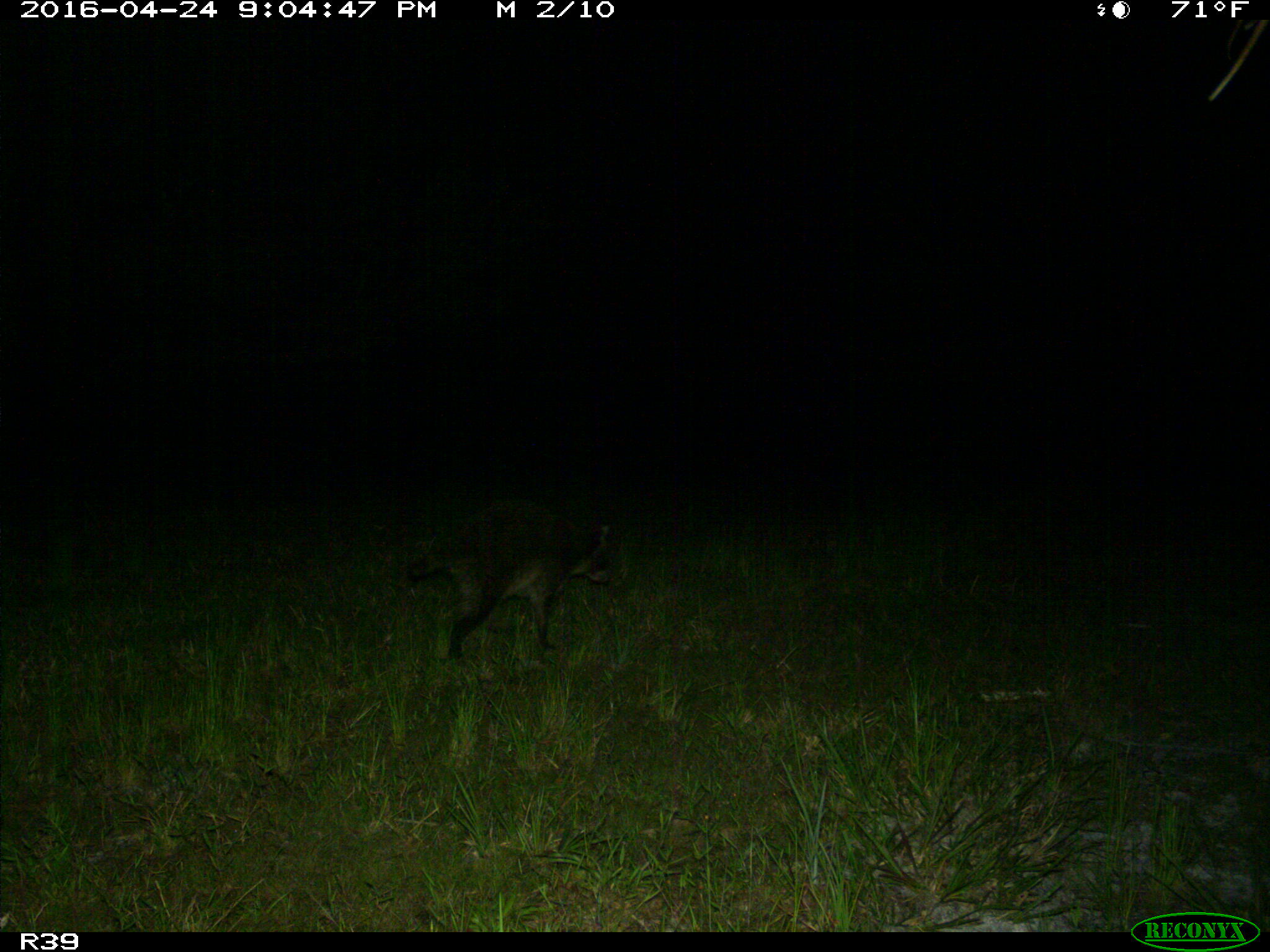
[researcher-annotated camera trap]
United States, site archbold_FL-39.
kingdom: Animalia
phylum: Chordata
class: Mammalia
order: Carnivora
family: Procyonidae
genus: Procyon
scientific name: Procyon lotor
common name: common raccoon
Procyon lotor (common raccoon).